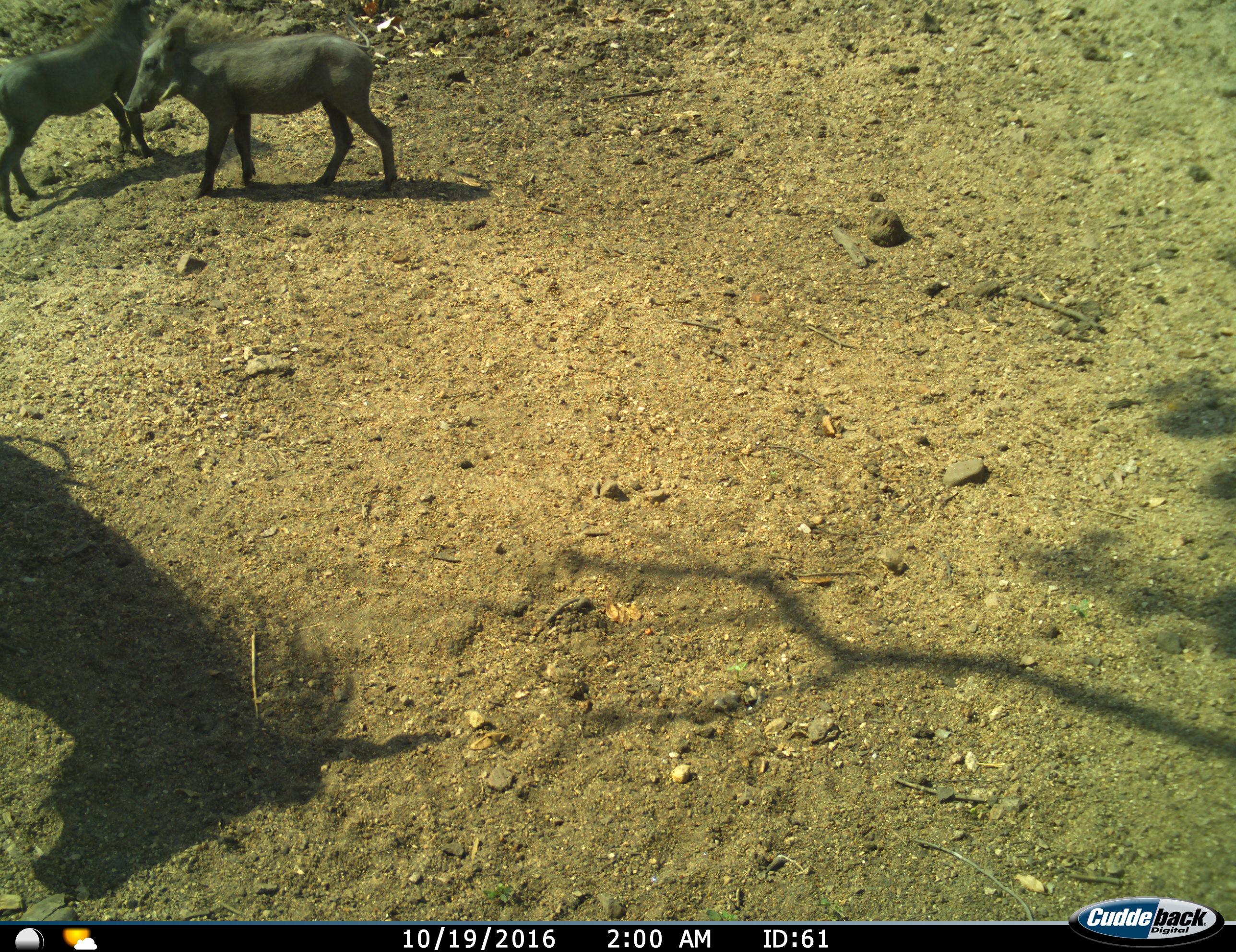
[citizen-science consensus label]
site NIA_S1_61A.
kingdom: Animalia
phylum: Chordata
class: Mammalia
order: Artiodactyla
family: Suidae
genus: Phacochoerus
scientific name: Phacochoerus africanus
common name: warthog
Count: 2.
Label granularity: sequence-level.